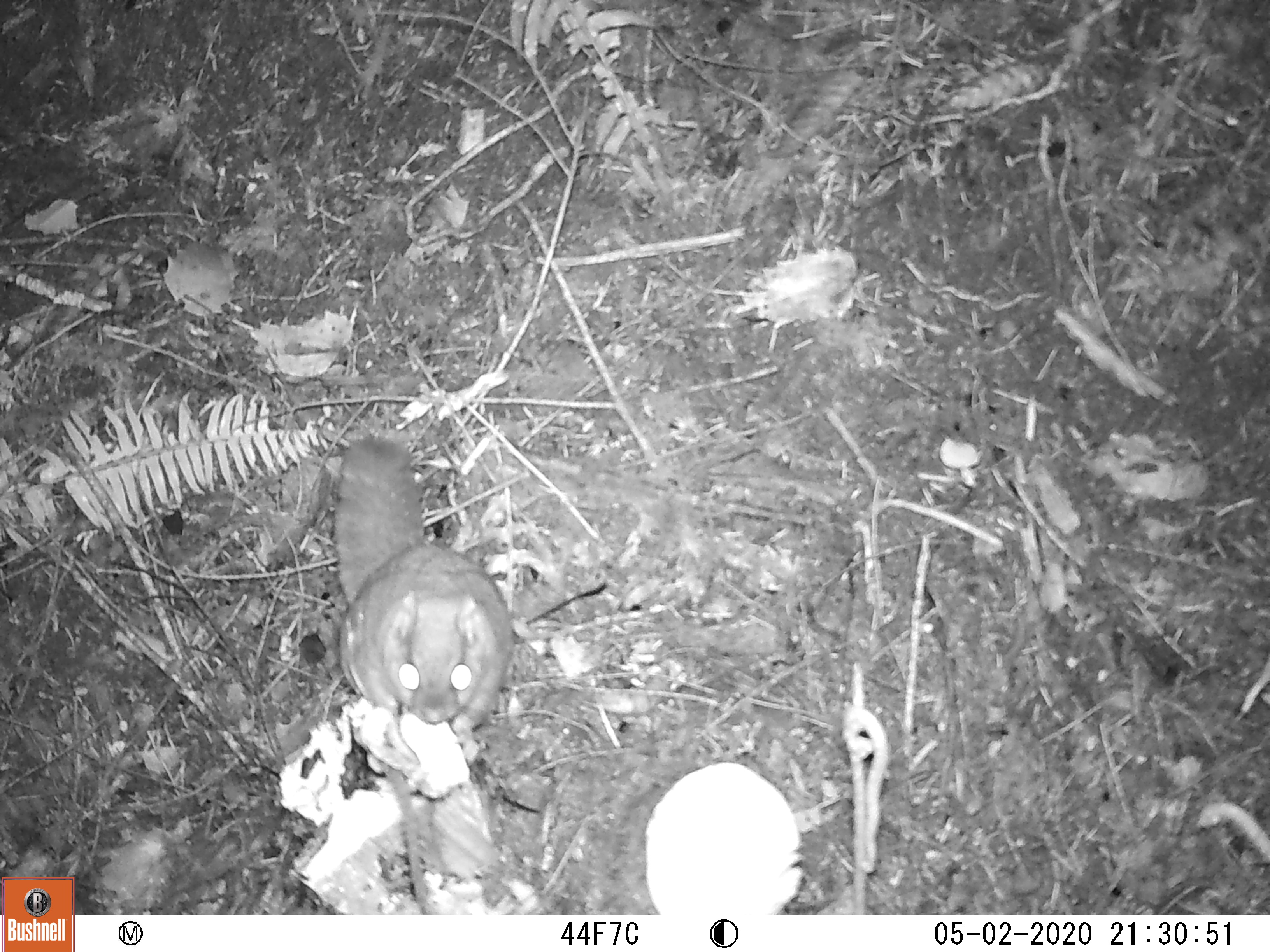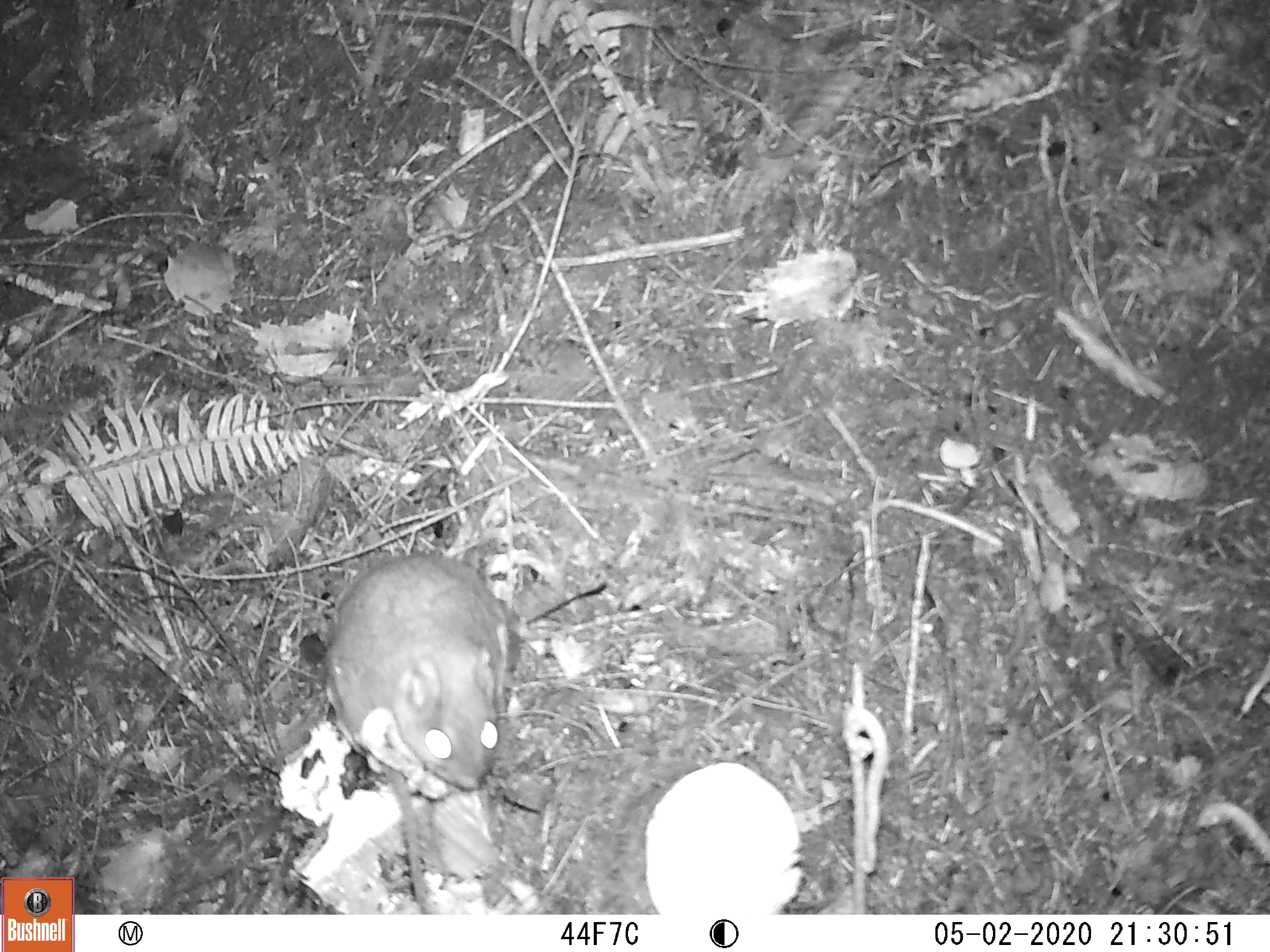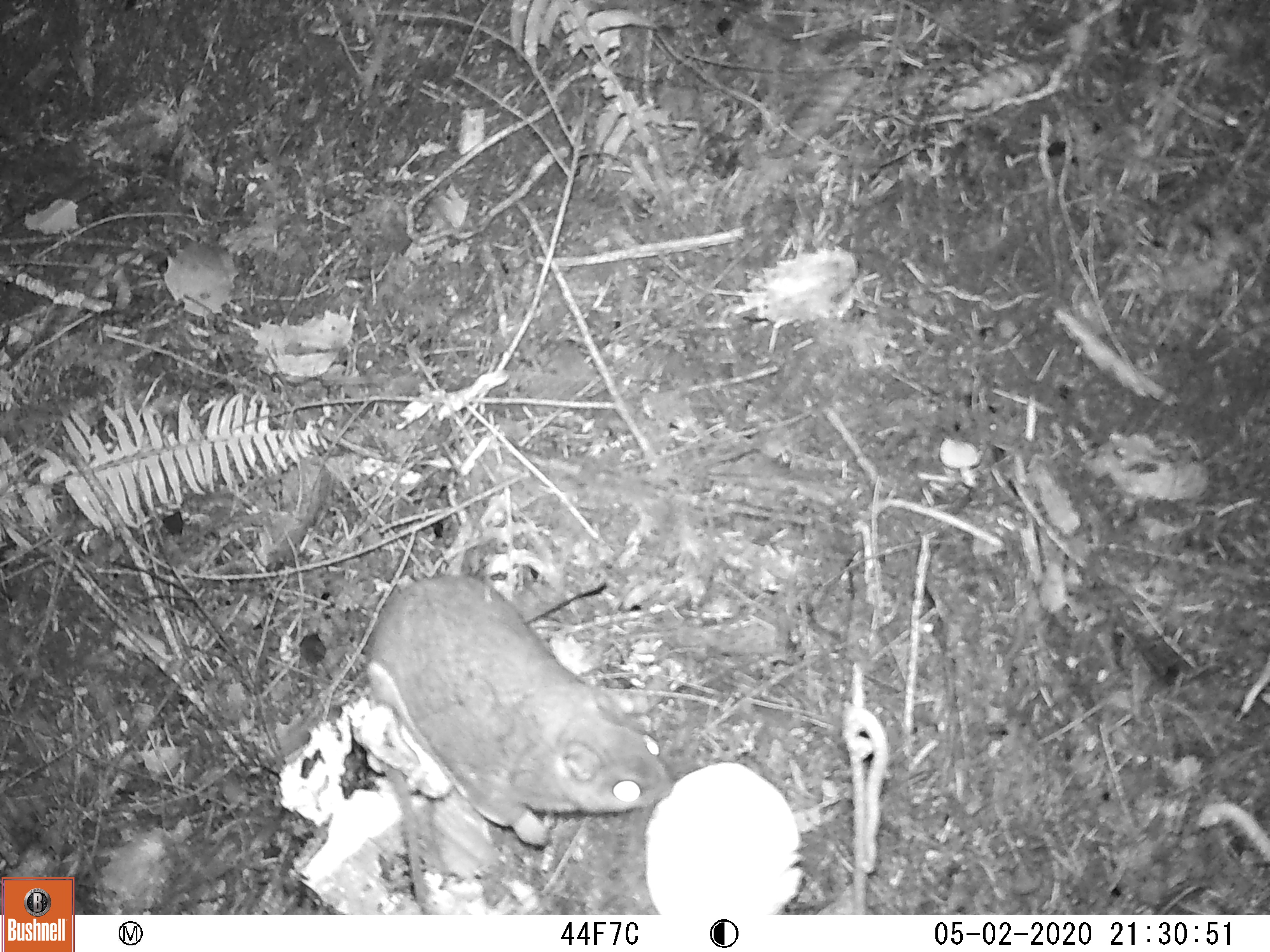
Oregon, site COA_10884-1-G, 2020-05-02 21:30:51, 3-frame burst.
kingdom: Animalia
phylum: Chordata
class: Mammalia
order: Rodentia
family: Sciuridae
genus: Glaucomys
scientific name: Glaucomys oregonensis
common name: humboldt's flying squirrel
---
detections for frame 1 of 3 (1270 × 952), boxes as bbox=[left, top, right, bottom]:
humboldt's flying squirrel: bbox=[323, 412, 528, 815]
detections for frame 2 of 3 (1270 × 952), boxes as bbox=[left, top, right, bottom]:
humboldt's flying squirrel: bbox=[299, 529, 551, 847]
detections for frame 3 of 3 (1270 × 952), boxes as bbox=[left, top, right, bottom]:
humboldt's flying squirrel: bbox=[339, 546, 688, 864]